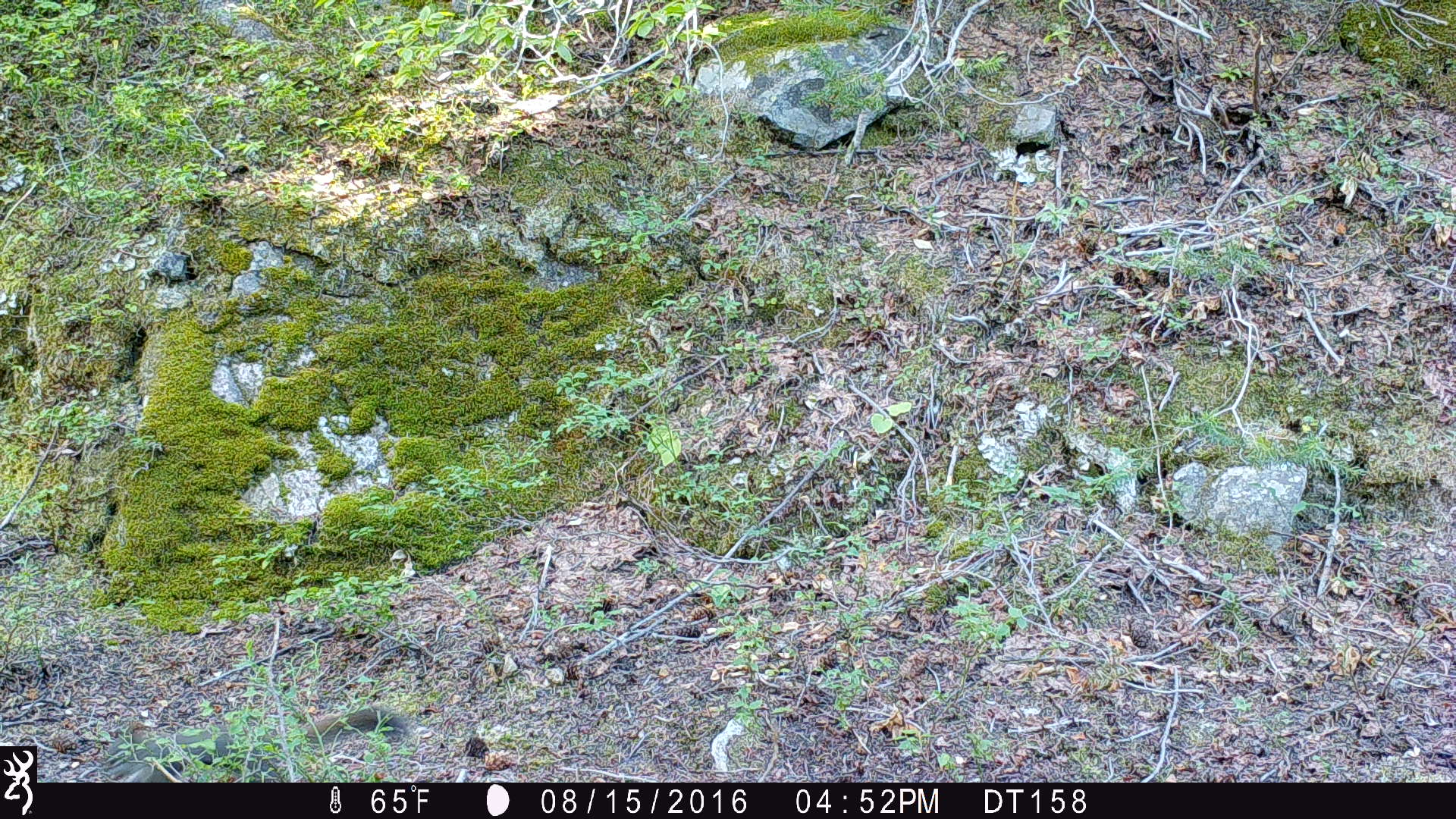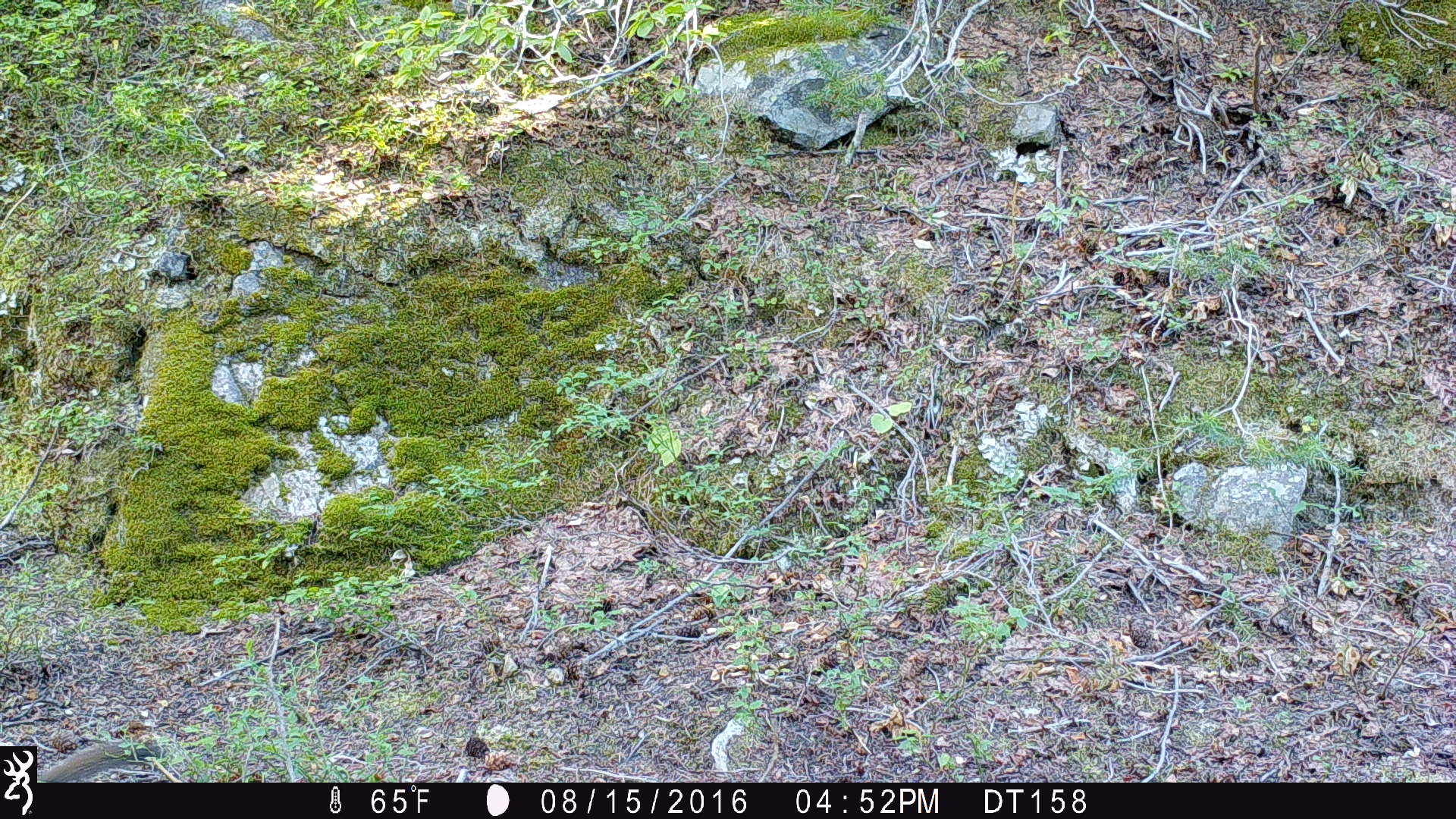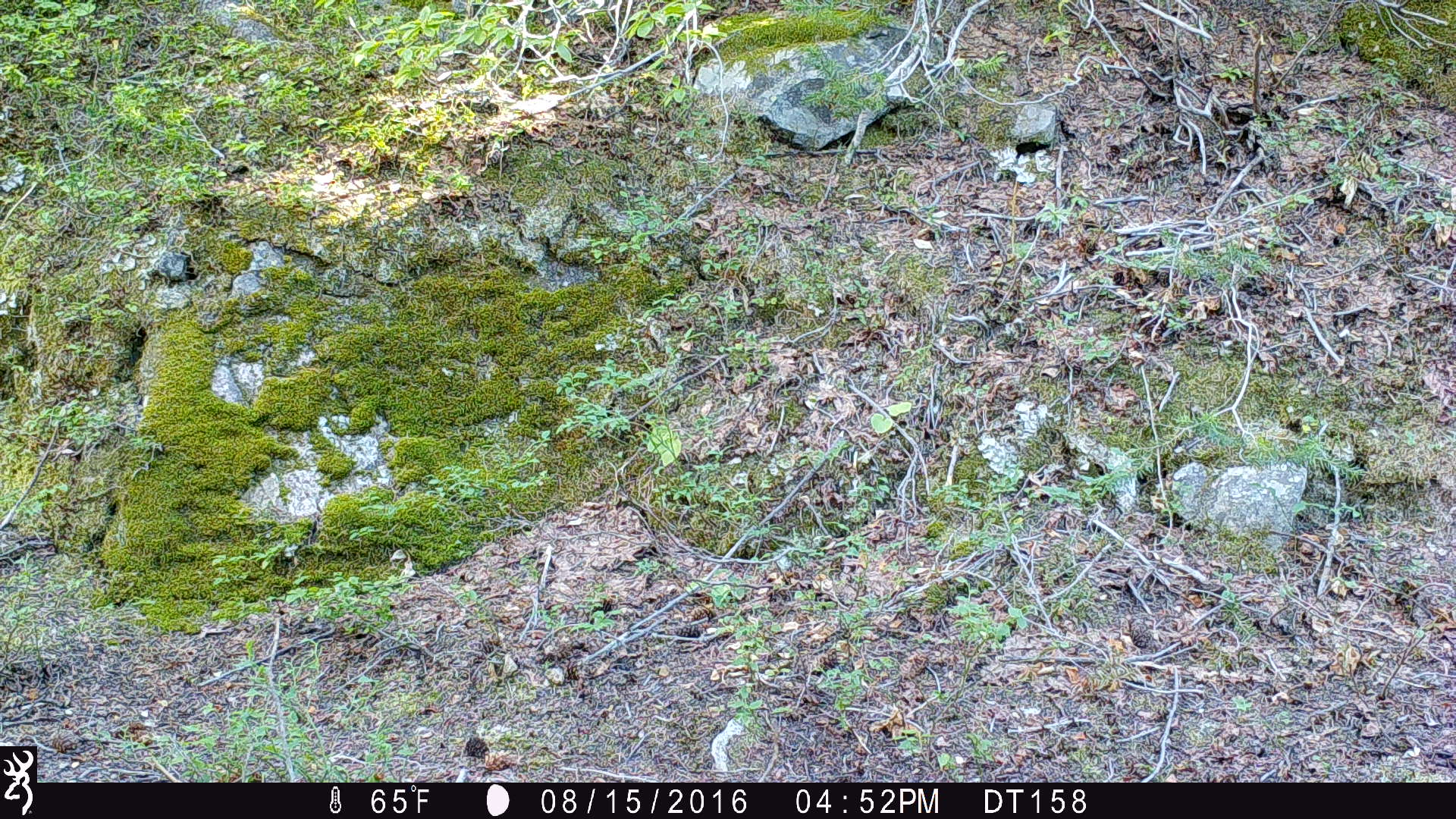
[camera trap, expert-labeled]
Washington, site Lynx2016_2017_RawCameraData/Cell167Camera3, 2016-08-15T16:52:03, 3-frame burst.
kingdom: Animalia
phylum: Chordata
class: Mammalia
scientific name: Mammalia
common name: small mammal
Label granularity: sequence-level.